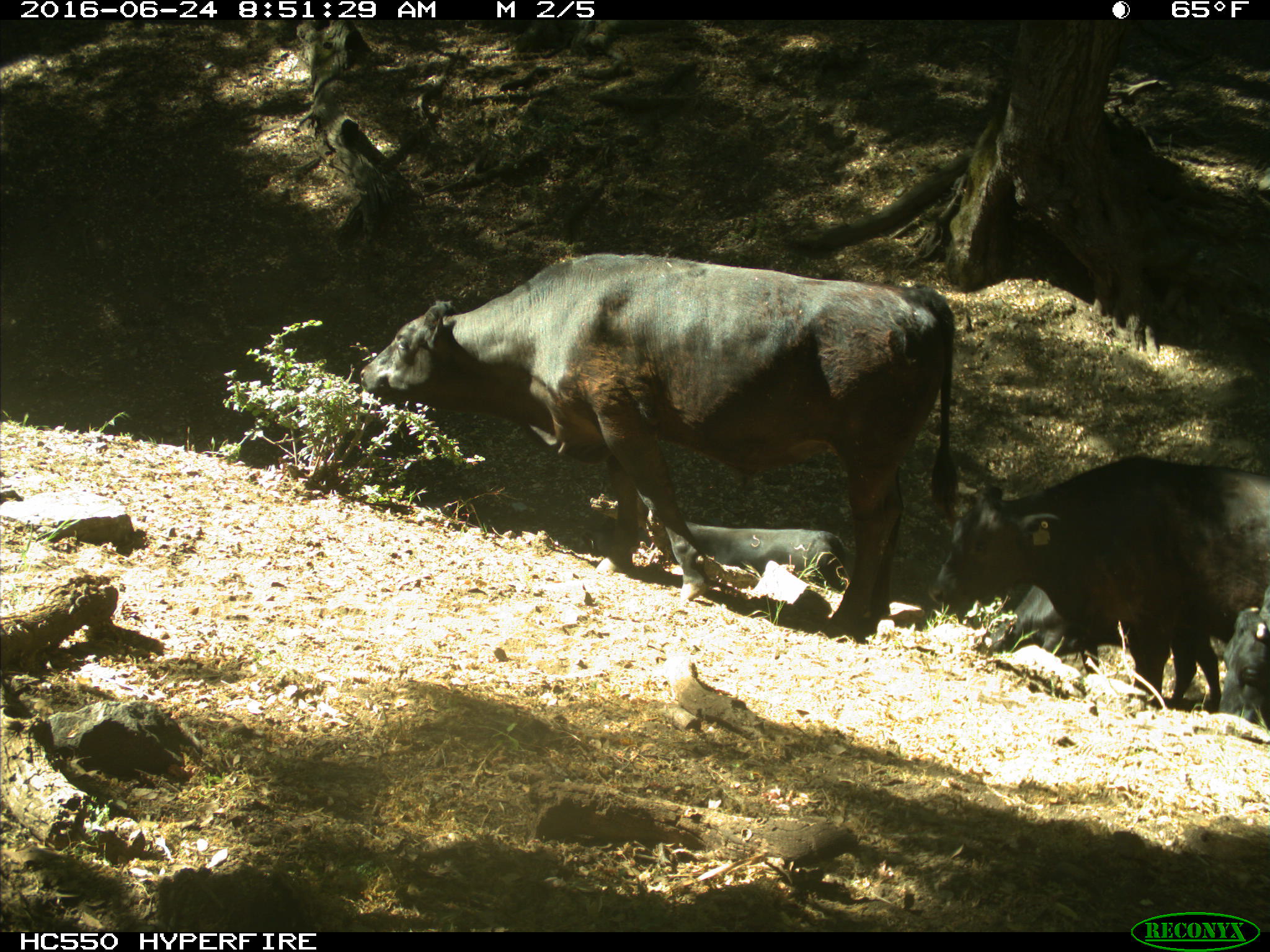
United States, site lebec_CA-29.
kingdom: Animalia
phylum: Chordata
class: Mammalia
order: Artiodactyla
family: Bovidae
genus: Bos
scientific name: Bos taurus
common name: domestic cow